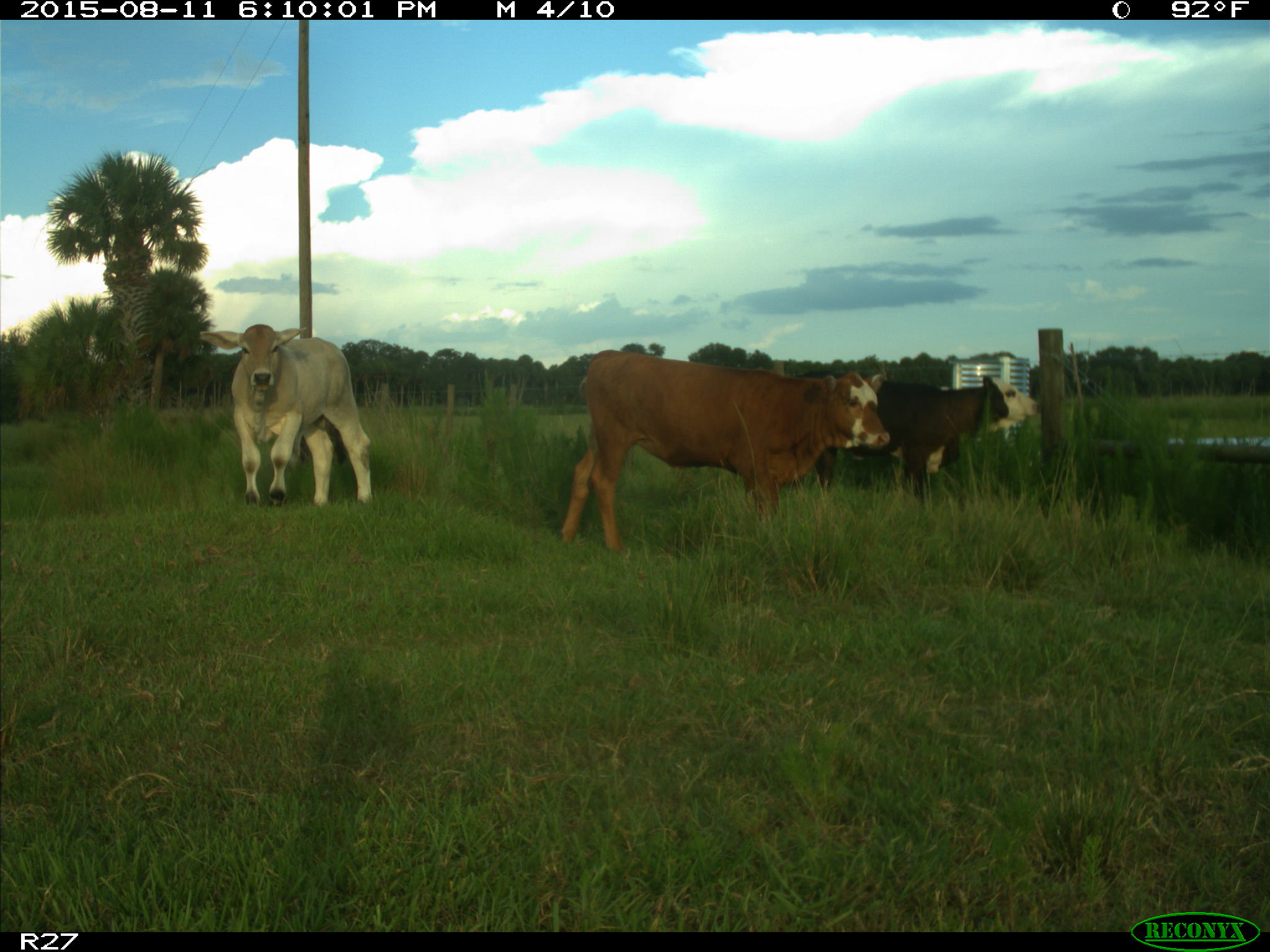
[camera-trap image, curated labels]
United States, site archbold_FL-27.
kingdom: Animalia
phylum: Chordata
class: Mammalia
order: Artiodactyla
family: Bovidae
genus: Bos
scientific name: Bos taurus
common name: domestic cow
Bos taurus (domestic cow).